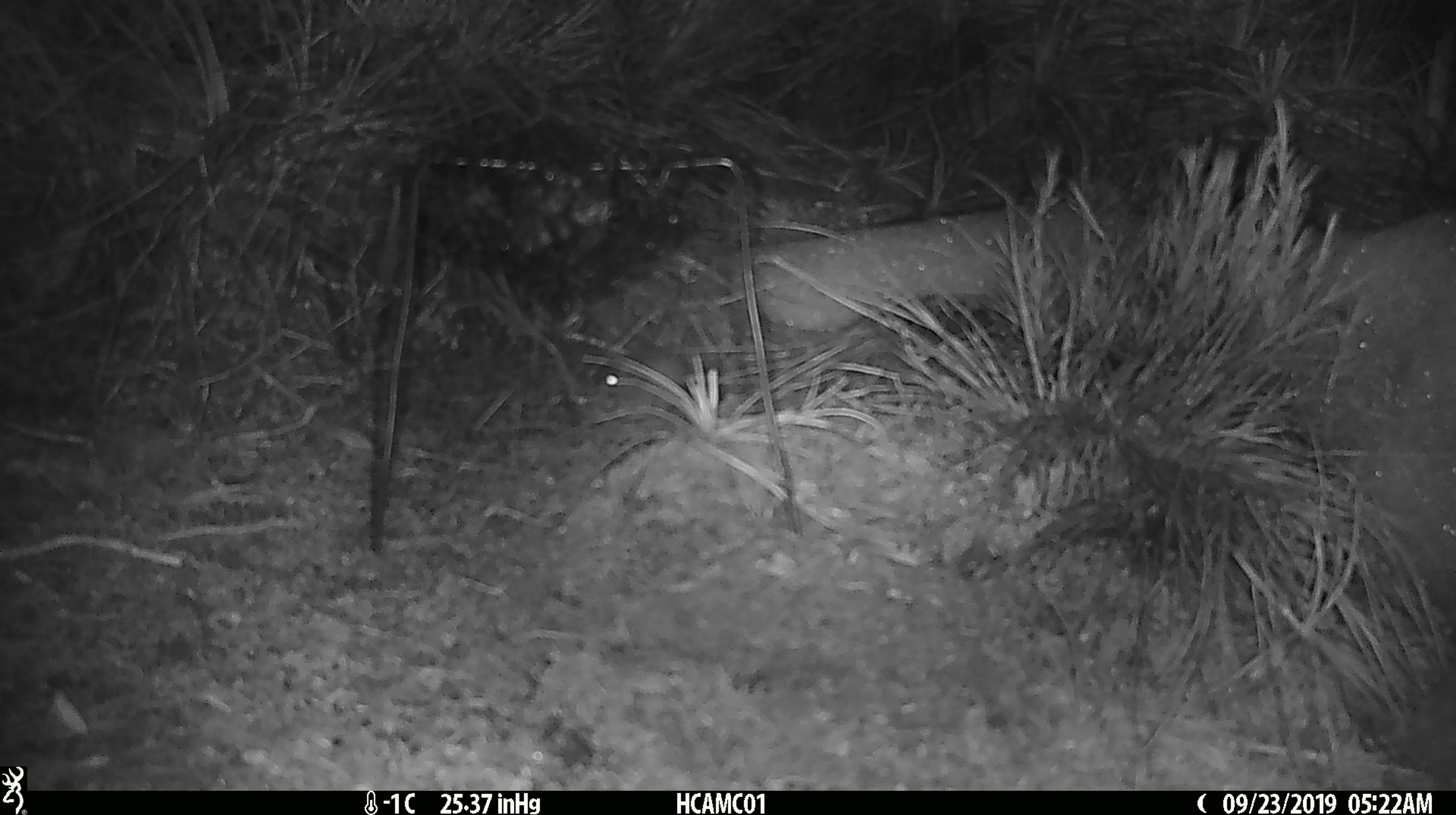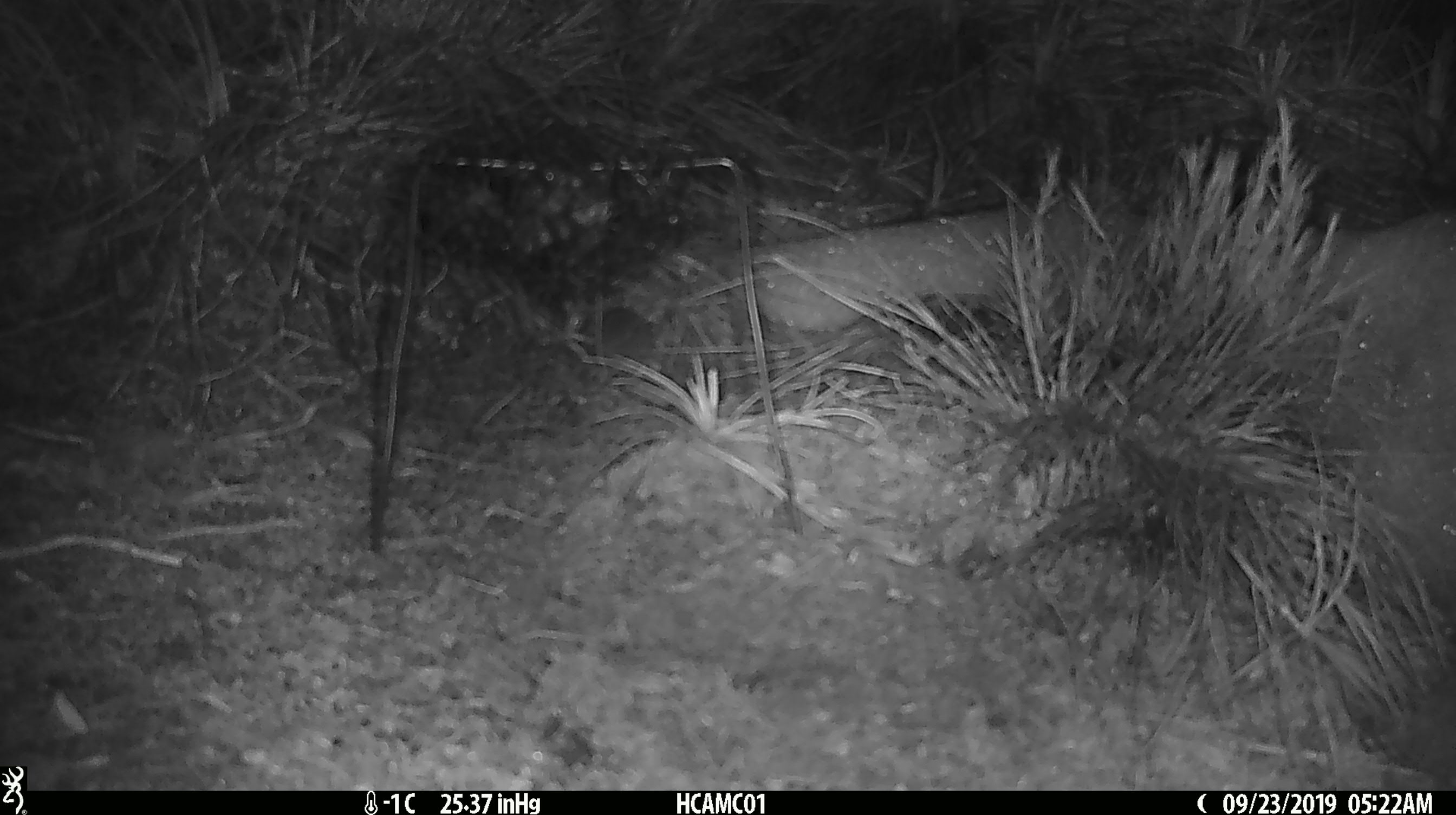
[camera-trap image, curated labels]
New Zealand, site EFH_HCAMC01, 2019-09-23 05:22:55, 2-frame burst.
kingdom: Animalia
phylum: Chordata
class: Mammalia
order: Rodentia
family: Muridae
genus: Mus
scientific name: Mus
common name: mouse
Mouse (Mus).